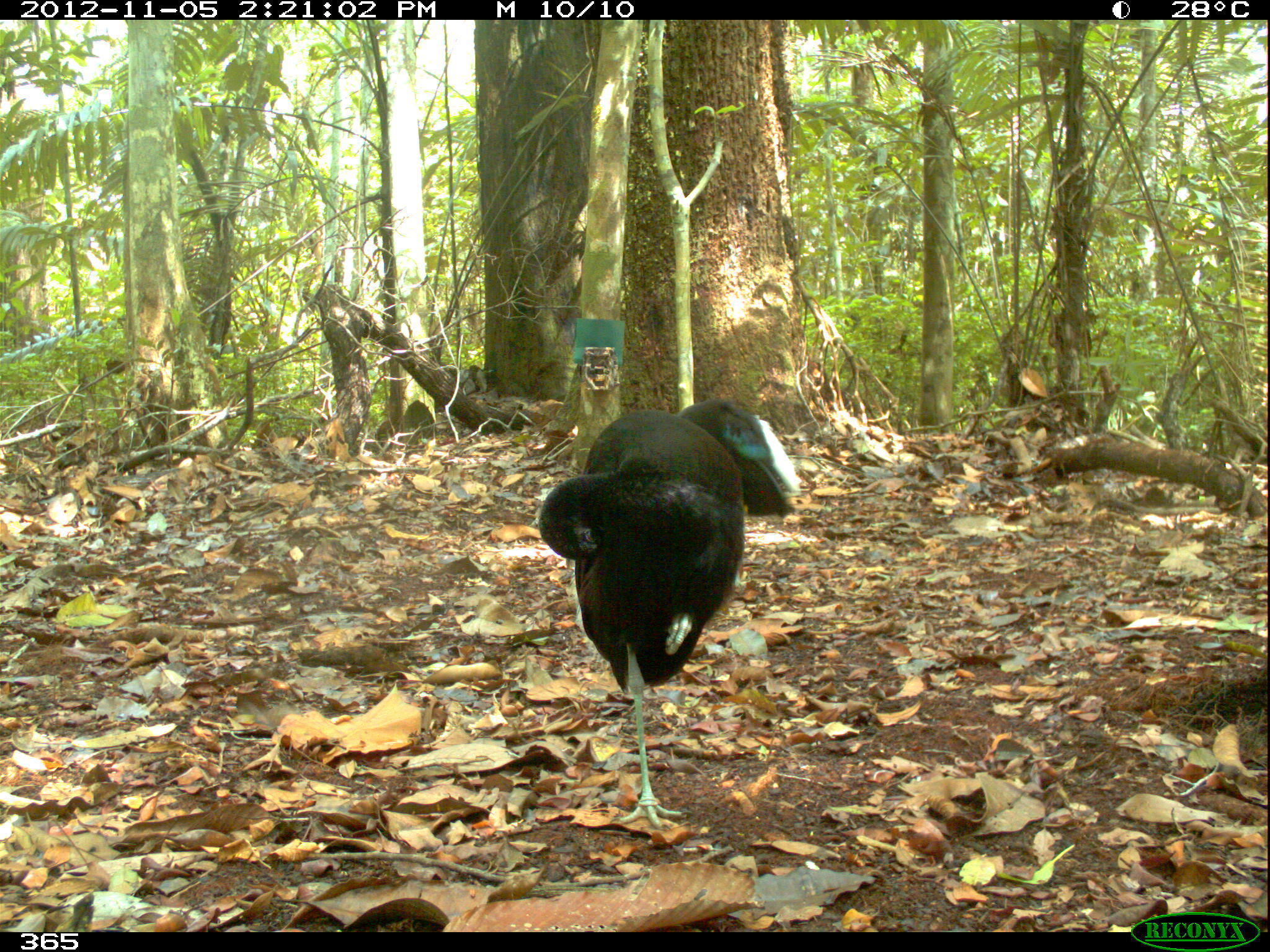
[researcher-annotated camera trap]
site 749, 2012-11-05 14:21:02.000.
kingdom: Animalia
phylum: Chordata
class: Aves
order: Gruiformes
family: Psophiidae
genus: Psophia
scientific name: Psophia leucoptera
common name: pale-winged trumpeter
Psophia leucoptera (pale-winged trumpeter).